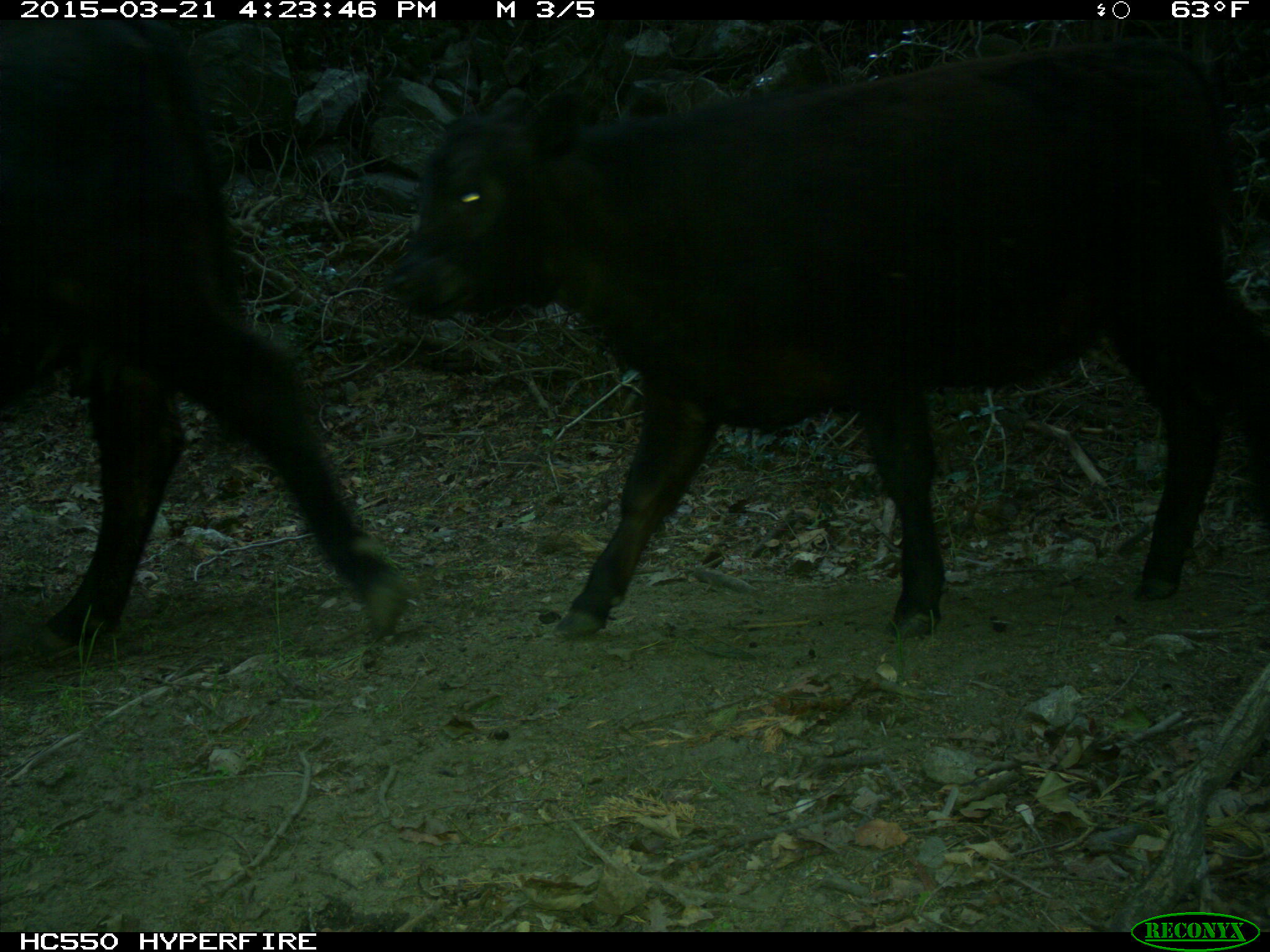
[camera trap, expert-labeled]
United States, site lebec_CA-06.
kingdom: Animalia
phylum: Chordata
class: Mammalia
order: Artiodactyla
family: Bovidae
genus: Bos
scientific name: Bos taurus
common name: domestic cow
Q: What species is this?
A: Bos taurus (domestic cow).